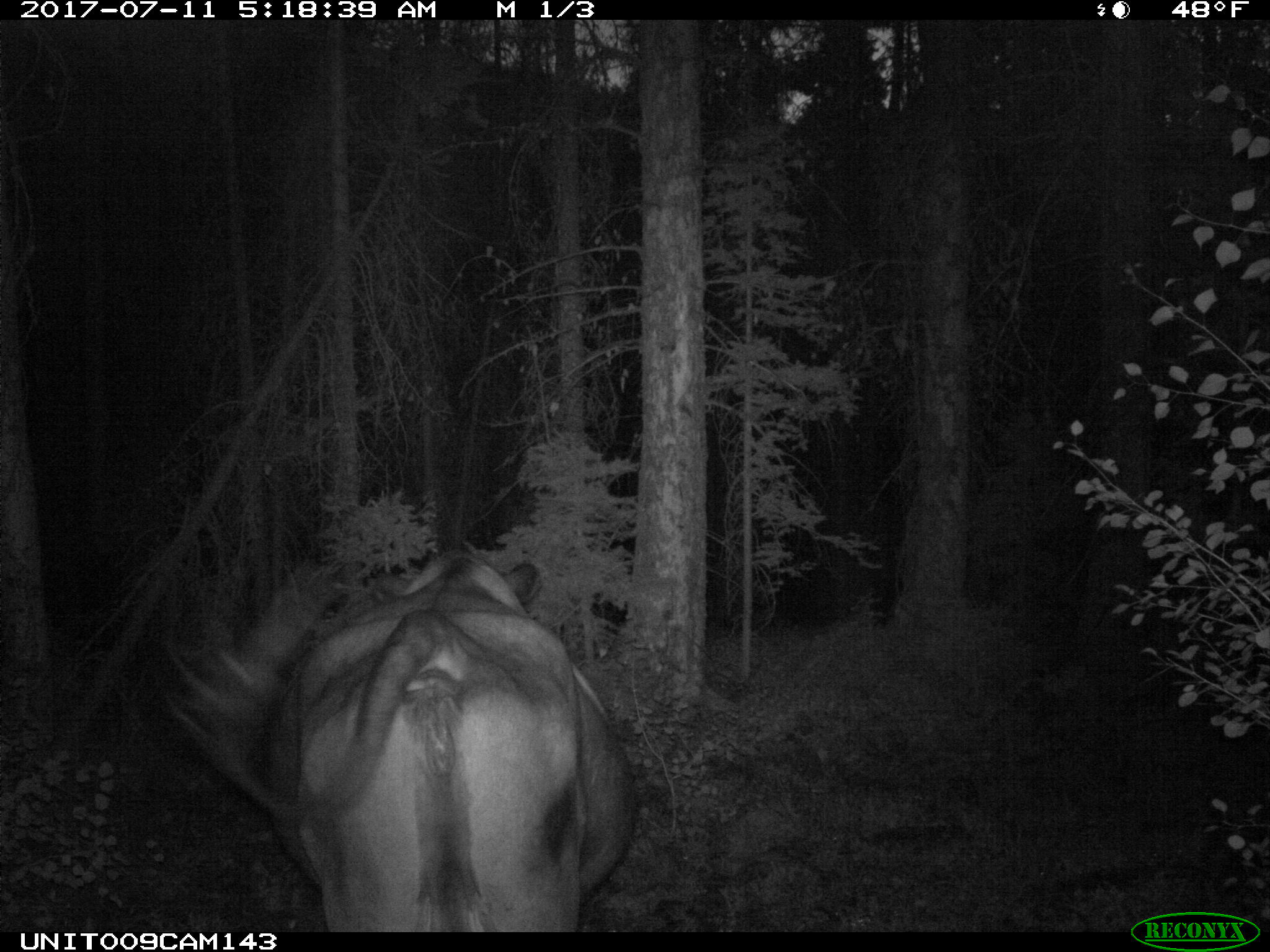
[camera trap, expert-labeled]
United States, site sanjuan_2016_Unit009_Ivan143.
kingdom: Animalia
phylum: Chordata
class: Mammalia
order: Artiodactyla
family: Bovidae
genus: Bos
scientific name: Bos taurus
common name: domestic cow